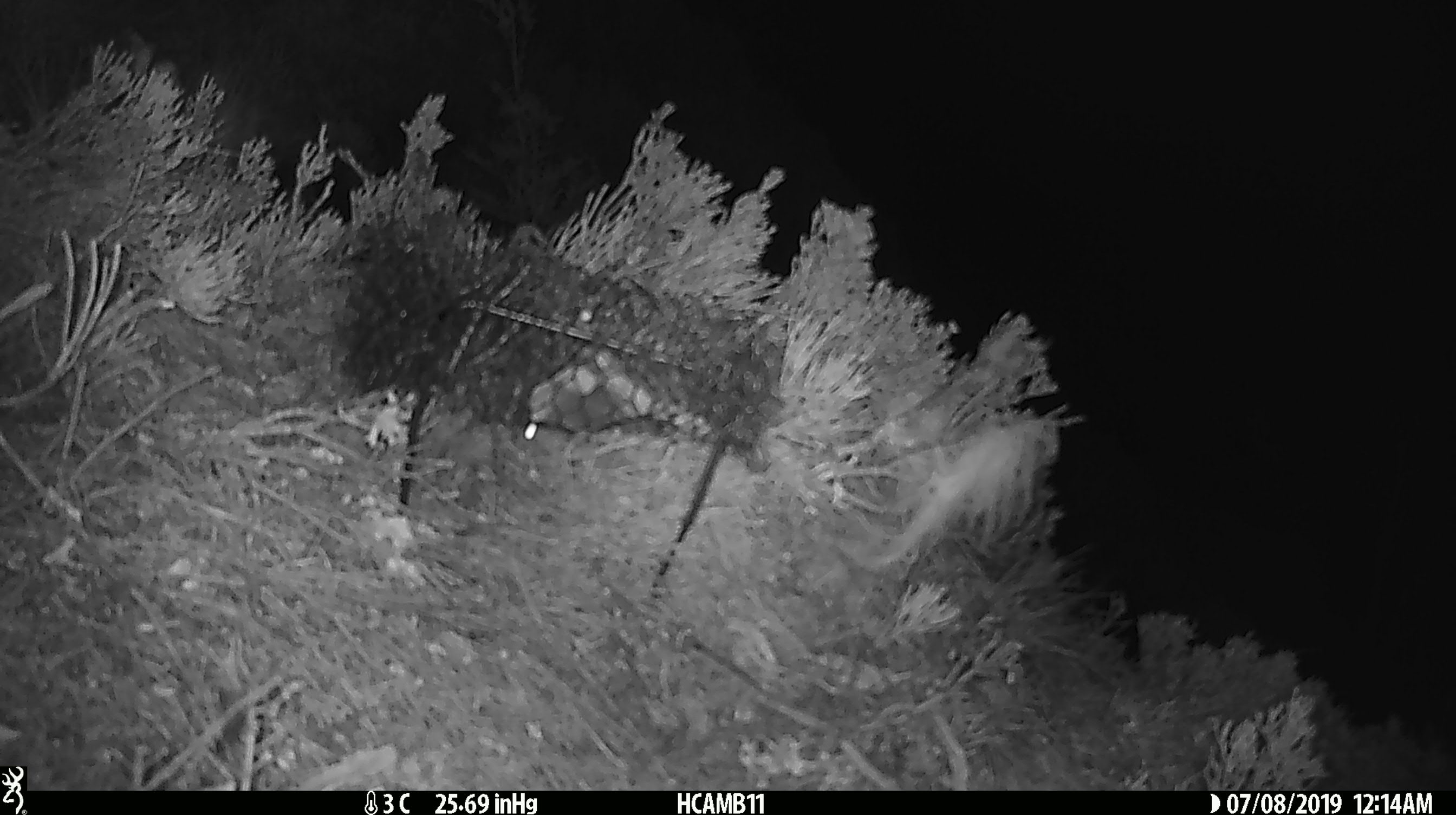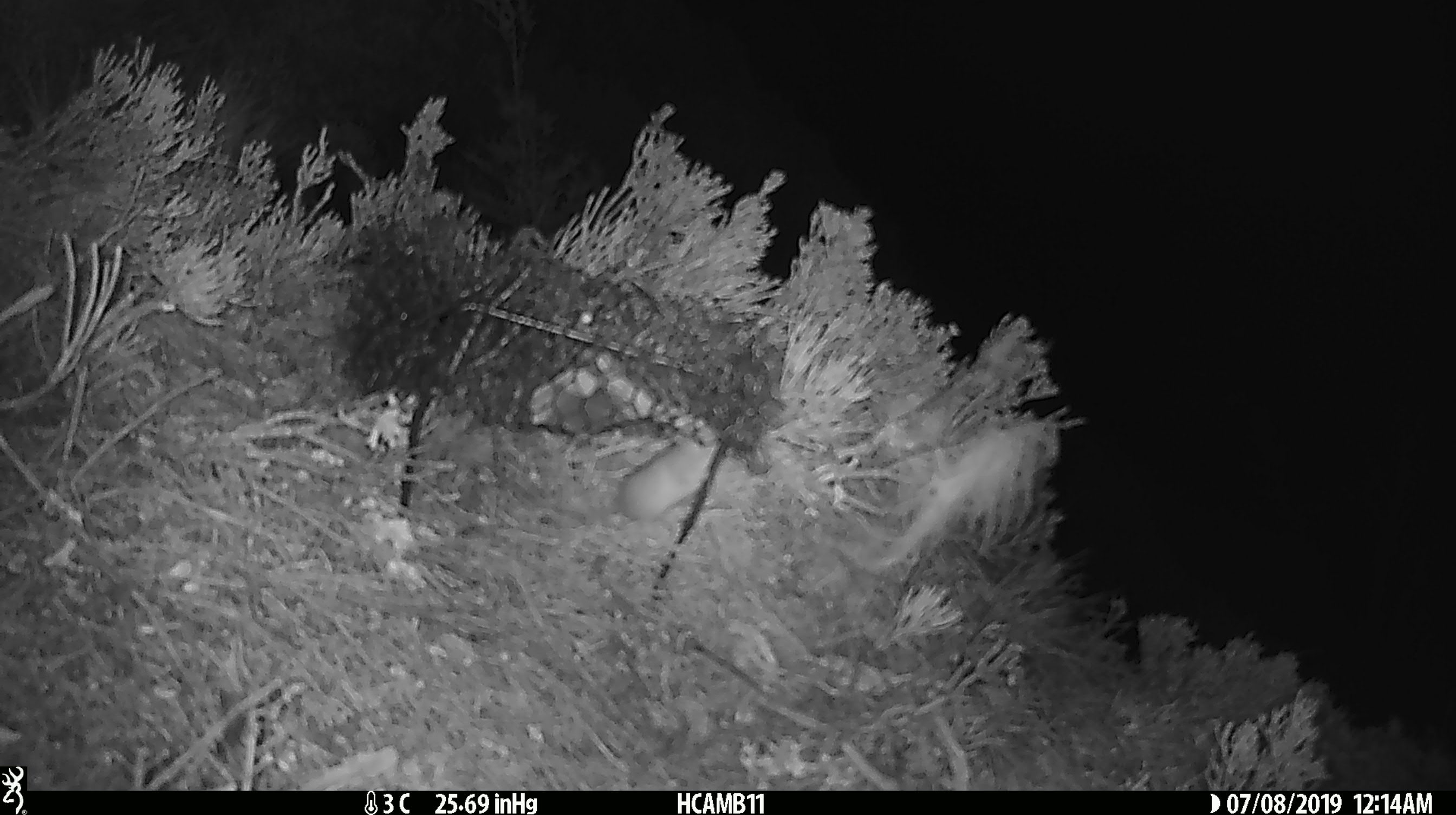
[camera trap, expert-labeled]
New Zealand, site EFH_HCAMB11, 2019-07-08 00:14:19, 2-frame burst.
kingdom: Animalia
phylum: Chordata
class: Mammalia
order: Rodentia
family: Muridae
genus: Mus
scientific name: Mus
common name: mouse